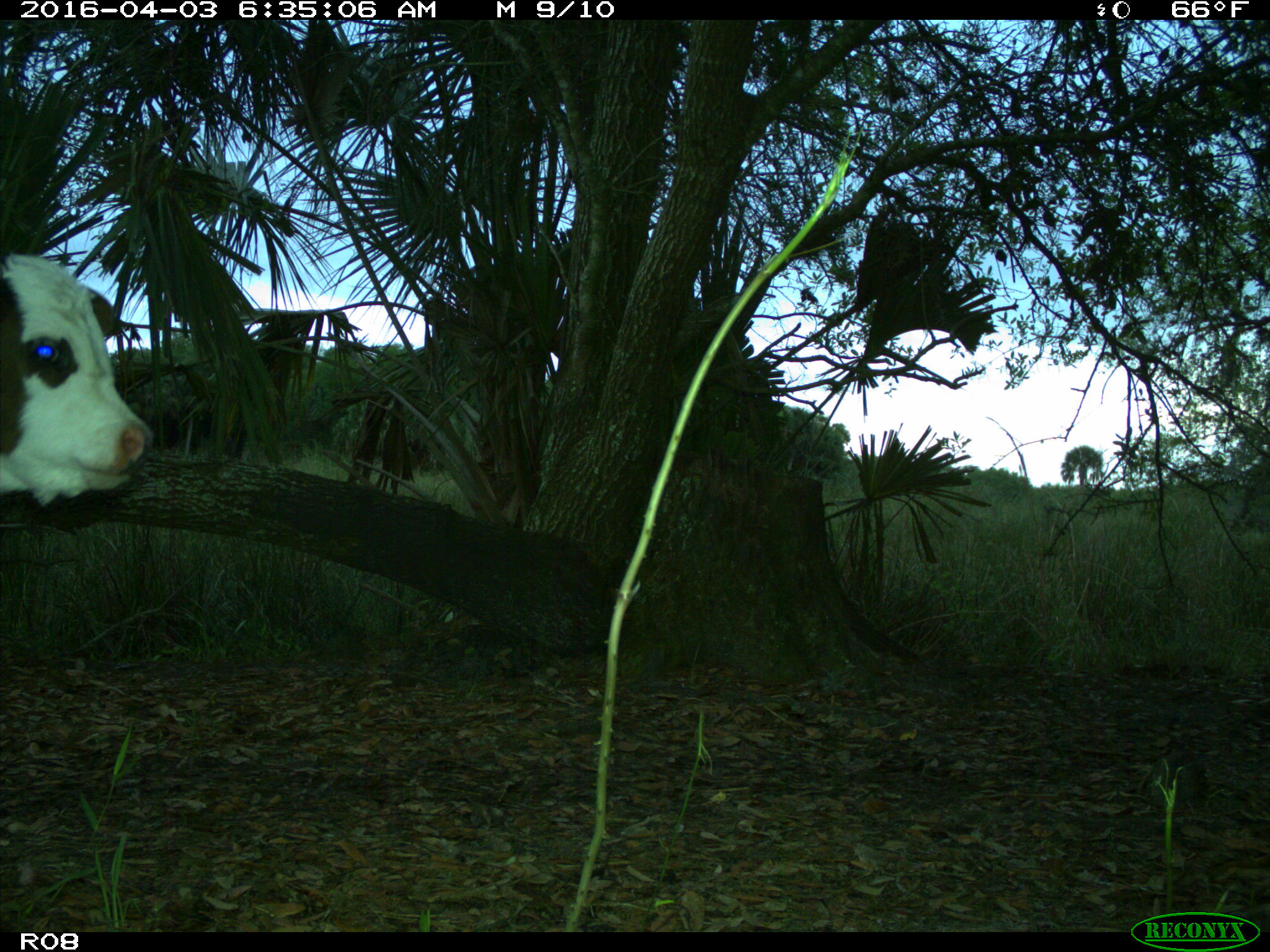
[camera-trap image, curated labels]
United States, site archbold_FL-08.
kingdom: Animalia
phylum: Chordata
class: Mammalia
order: Artiodactyla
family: Bovidae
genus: Bos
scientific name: Bos taurus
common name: domestic cow